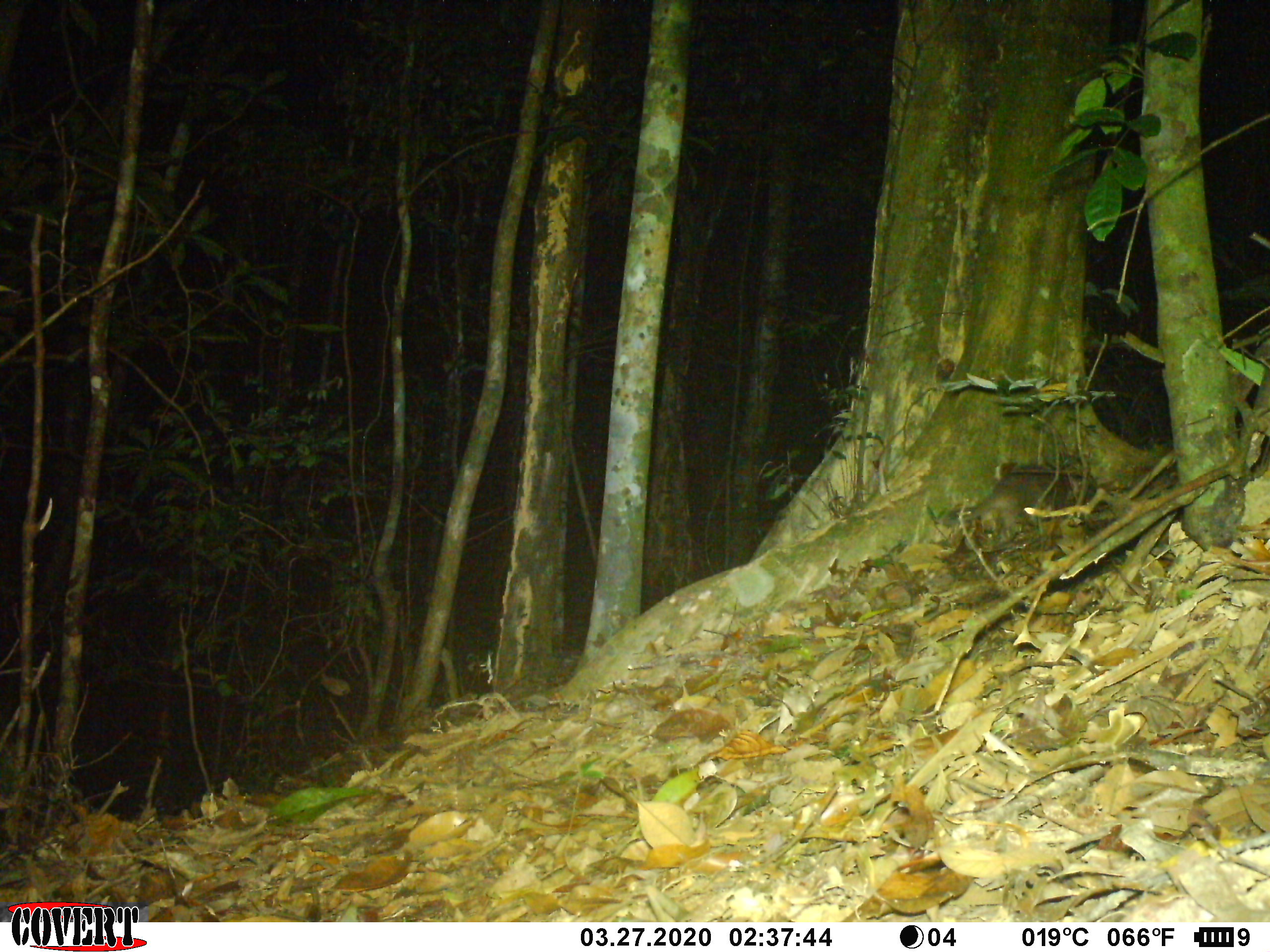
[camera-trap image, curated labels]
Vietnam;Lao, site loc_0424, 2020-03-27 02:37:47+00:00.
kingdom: Animalia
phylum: Chordata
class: Mammalia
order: Carnivora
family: Mustelidae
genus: Melogale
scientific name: Melogale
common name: ferret badger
Ferret badger (Melogale). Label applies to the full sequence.